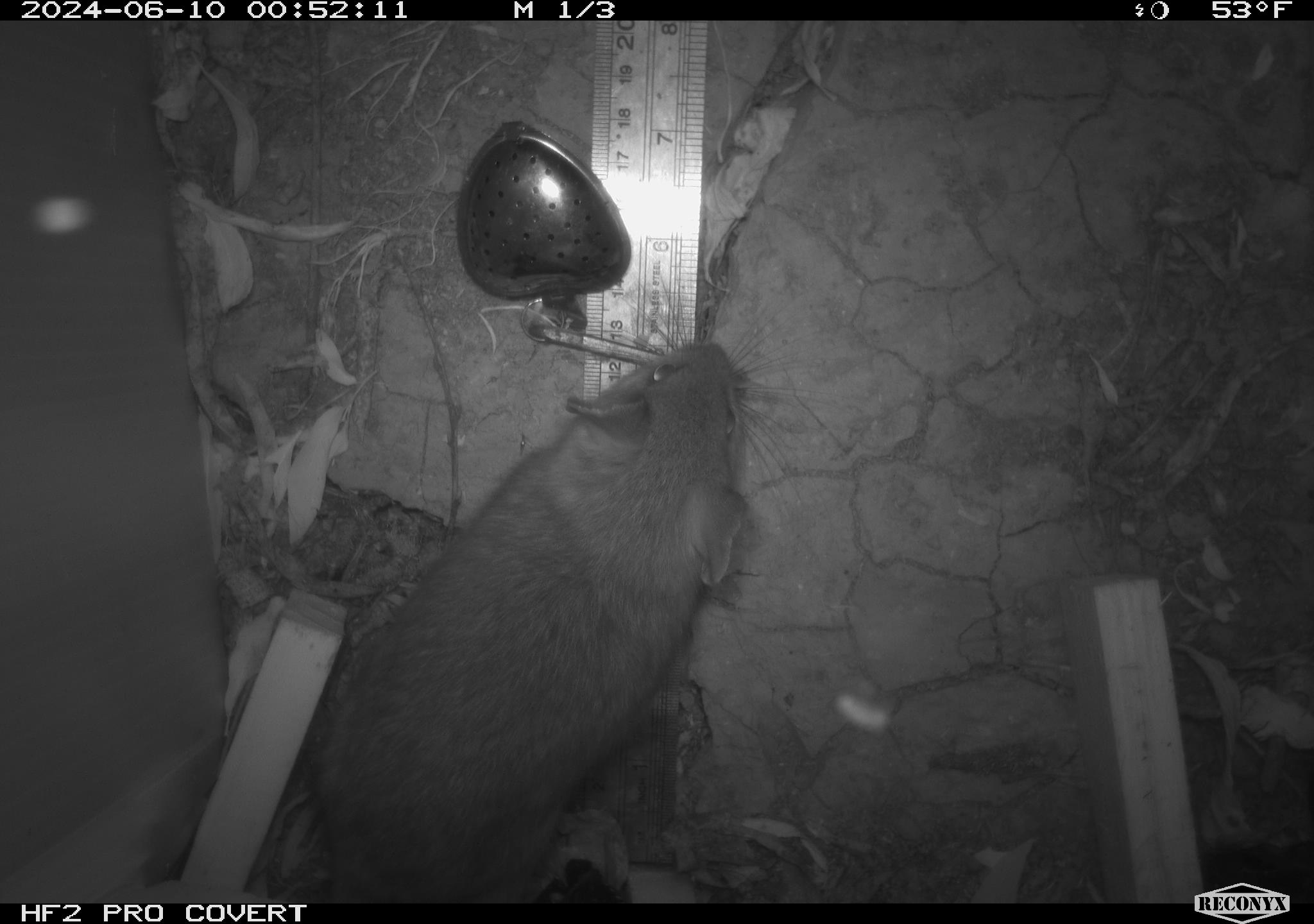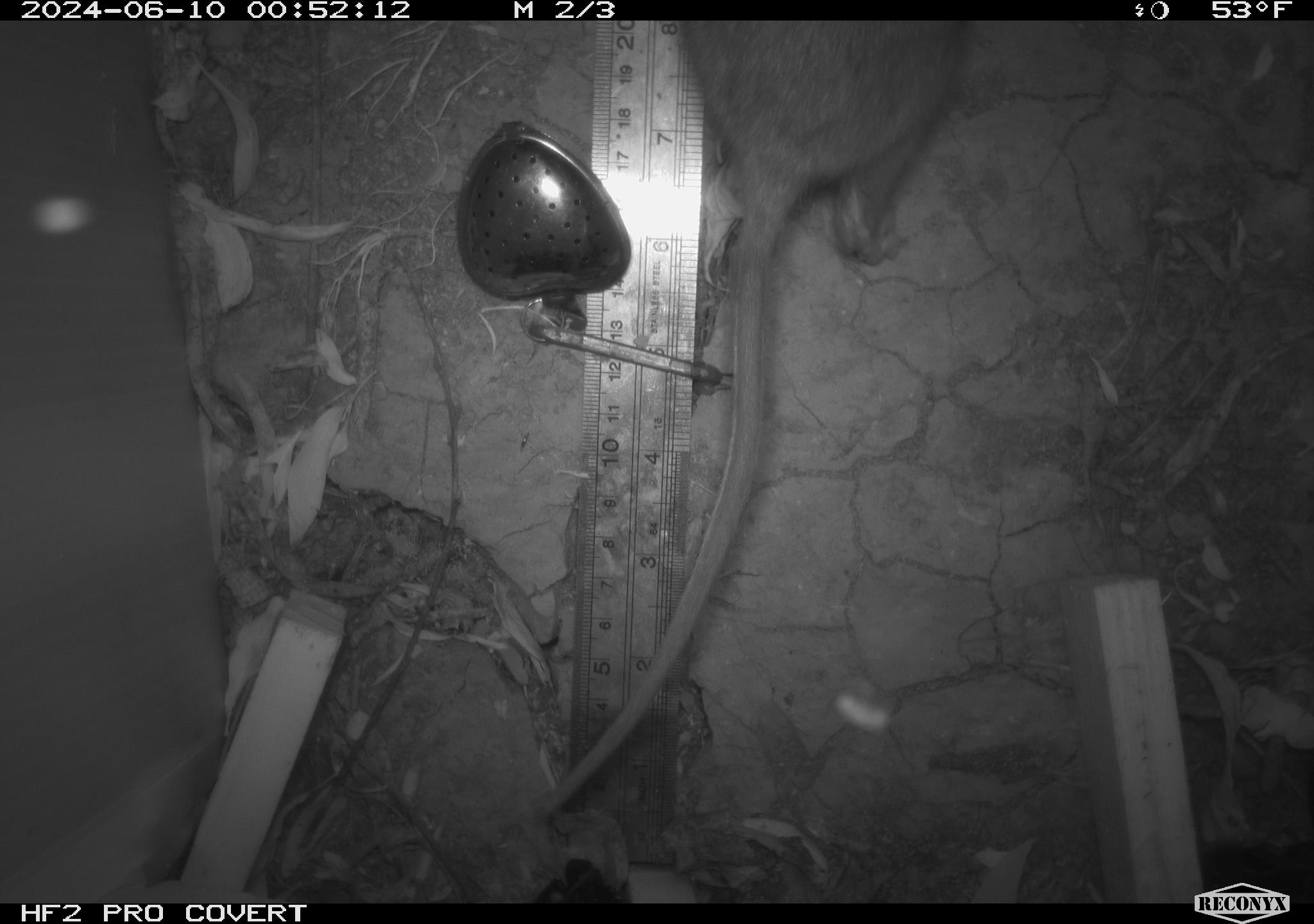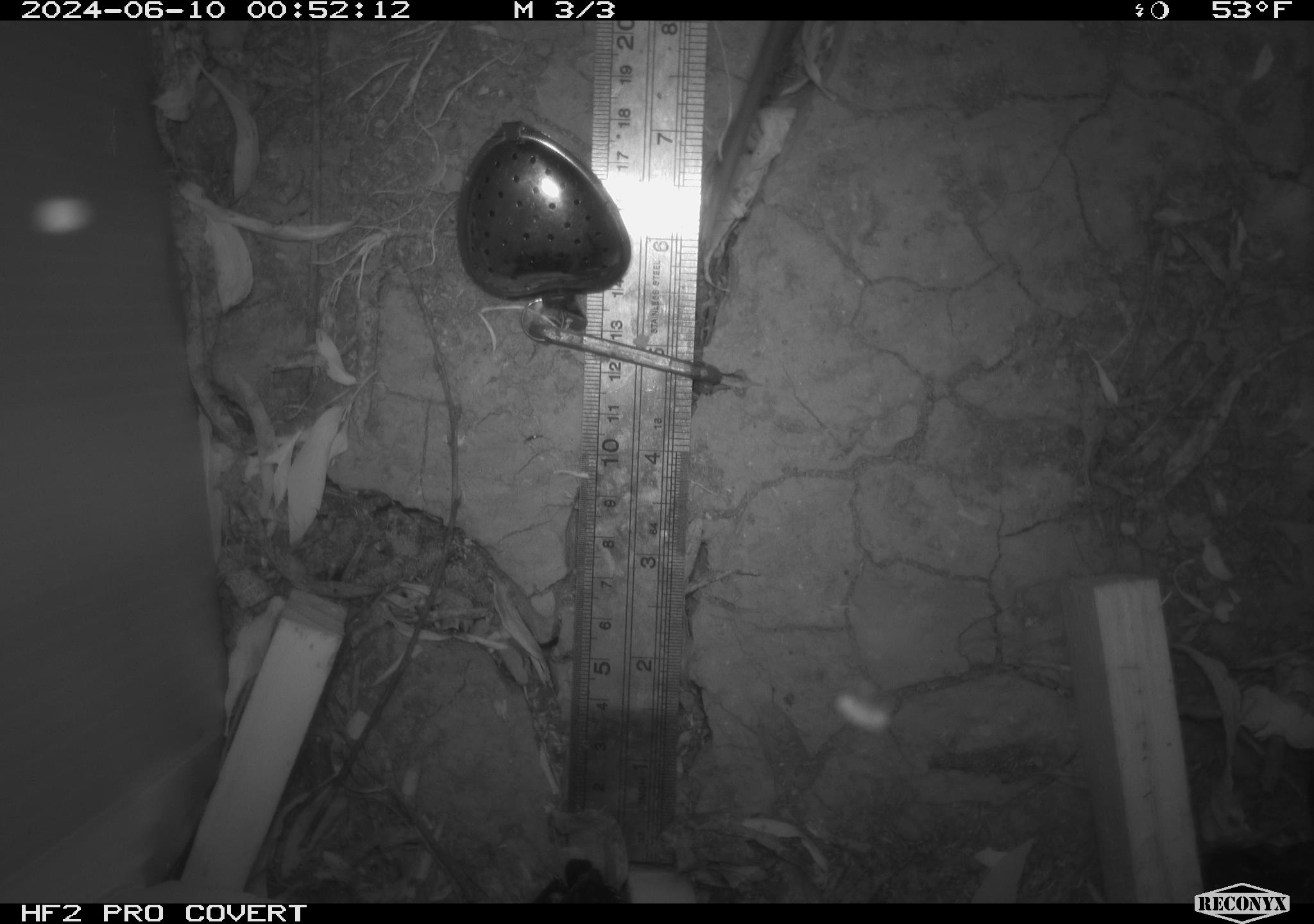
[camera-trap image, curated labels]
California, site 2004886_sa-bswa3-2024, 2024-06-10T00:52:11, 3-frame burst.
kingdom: Animalia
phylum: Chordata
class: Mammalia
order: Rodentia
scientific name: Rodentia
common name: woodrat or rat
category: woodrat or rat species